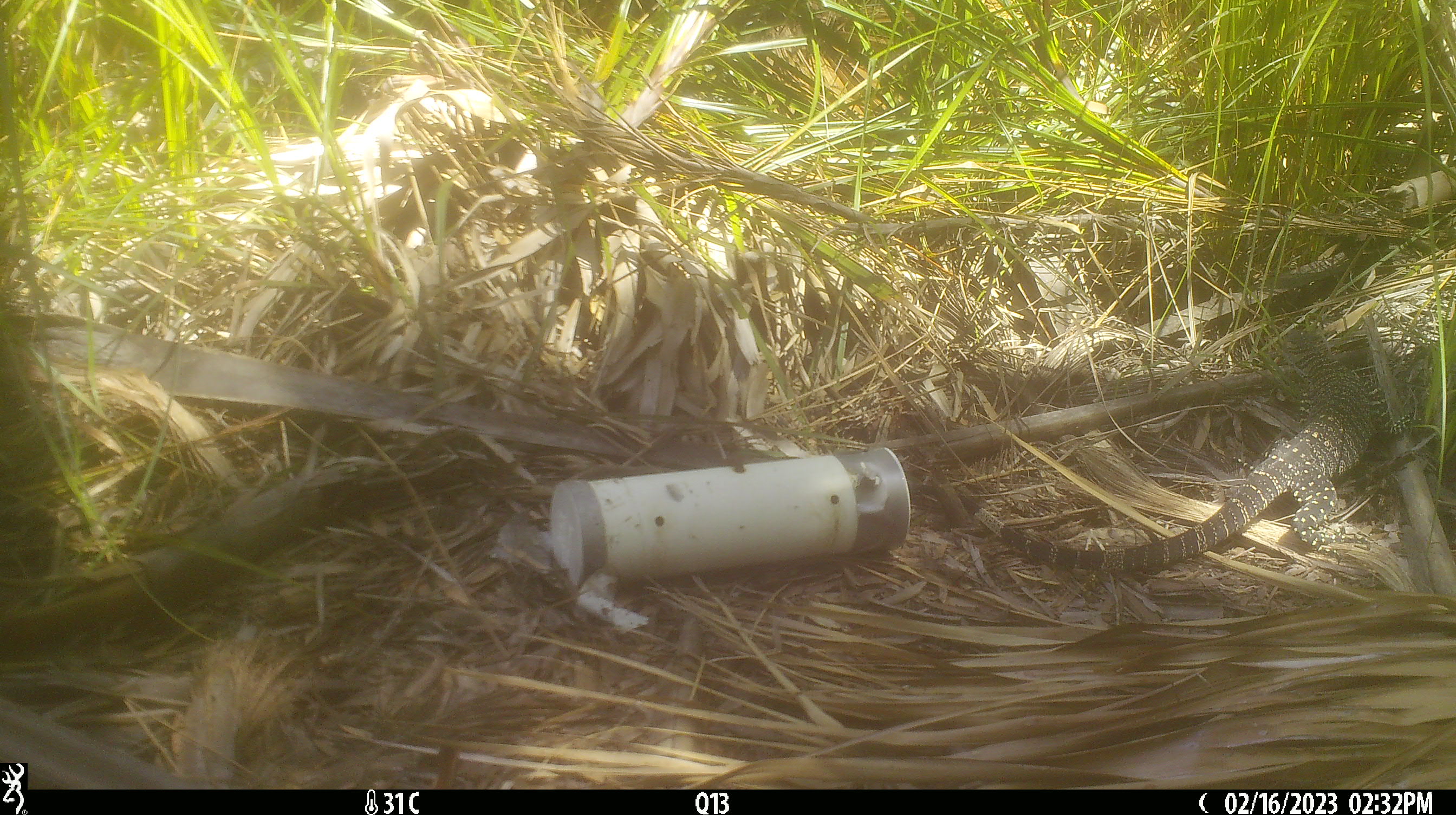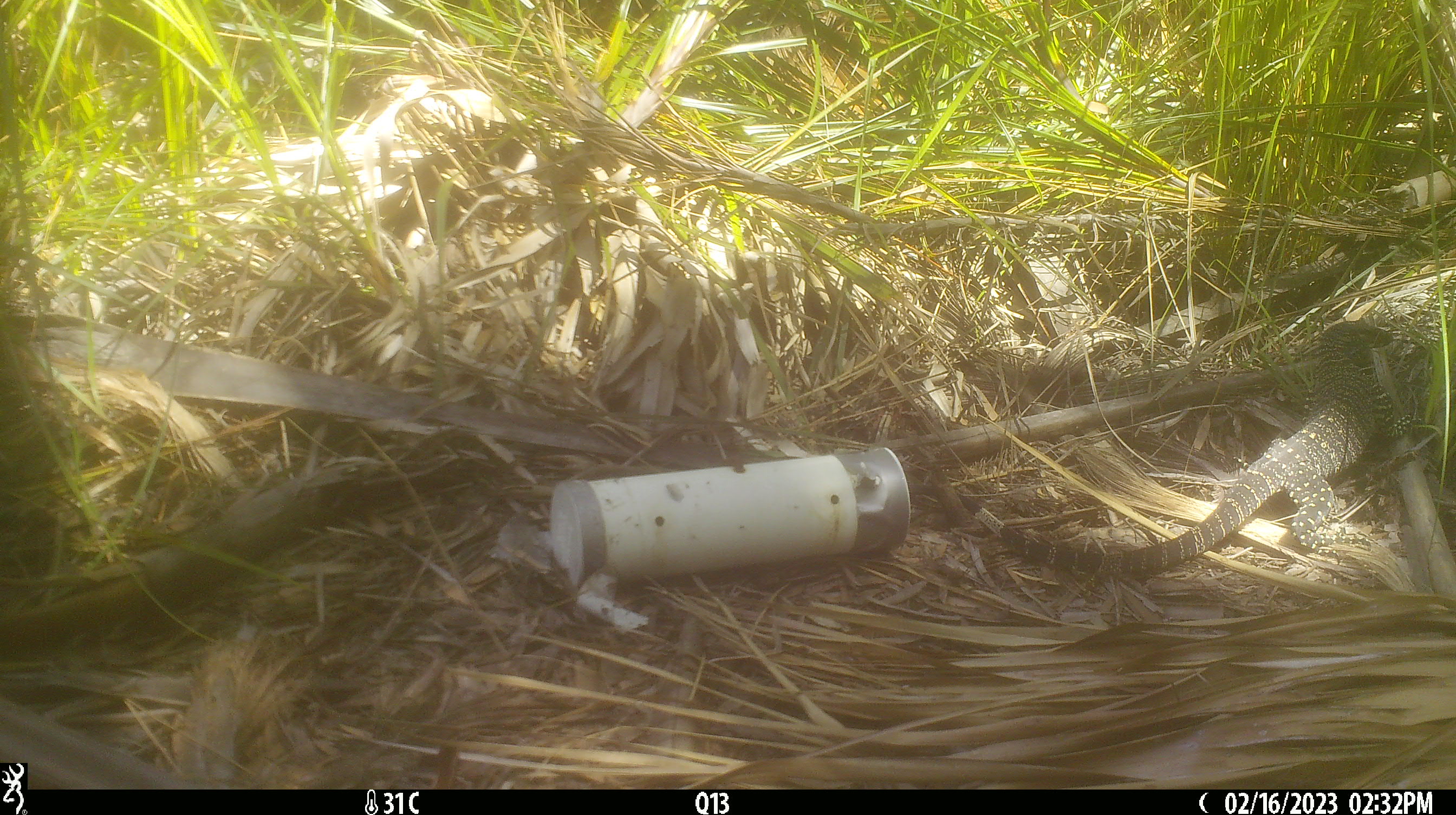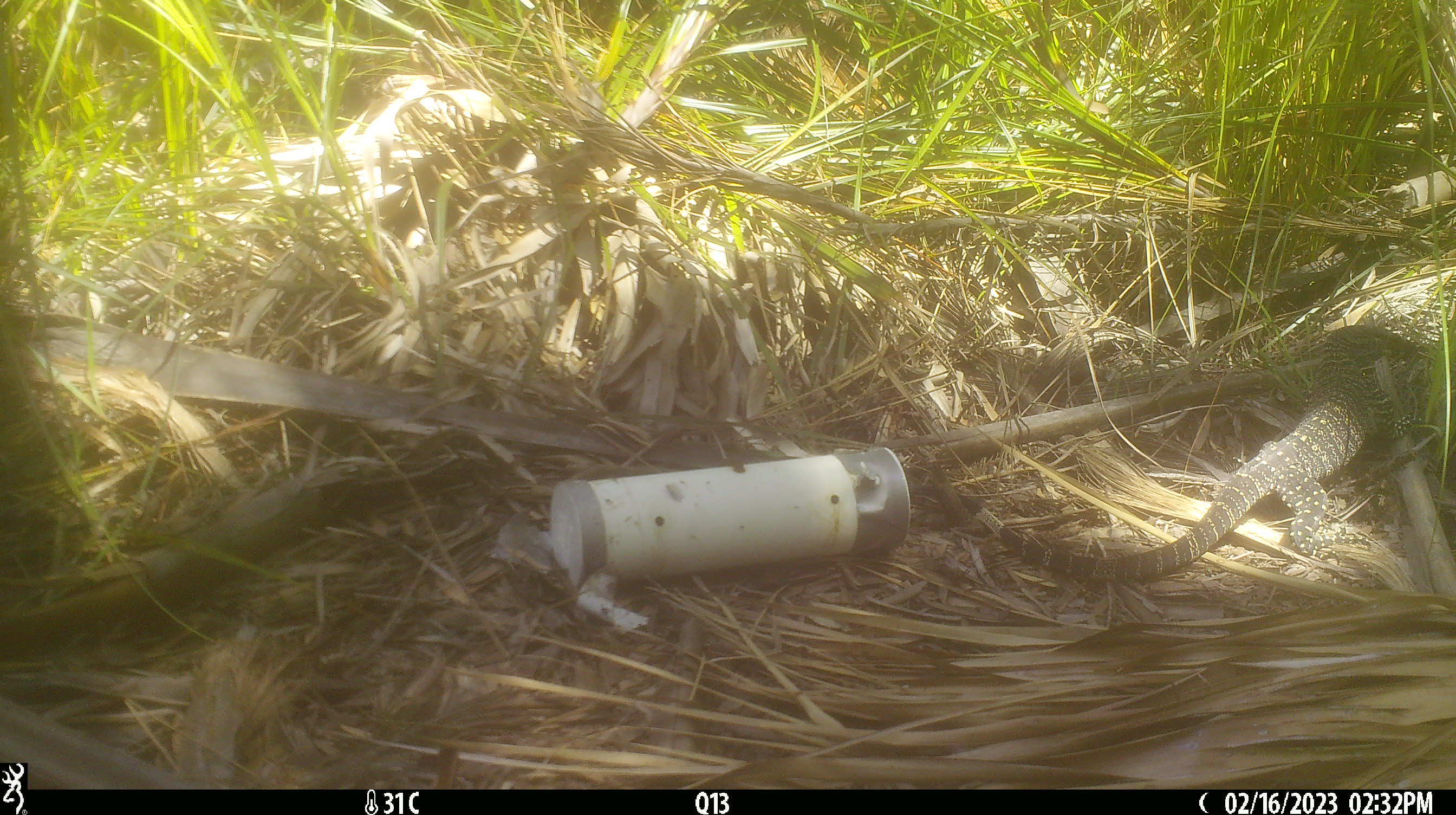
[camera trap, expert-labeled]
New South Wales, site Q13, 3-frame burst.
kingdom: Animalia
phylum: Chordata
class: Reptilia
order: Squamata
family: Varanidae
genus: Varanus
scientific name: Varanus varius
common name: lace monitor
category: goanna